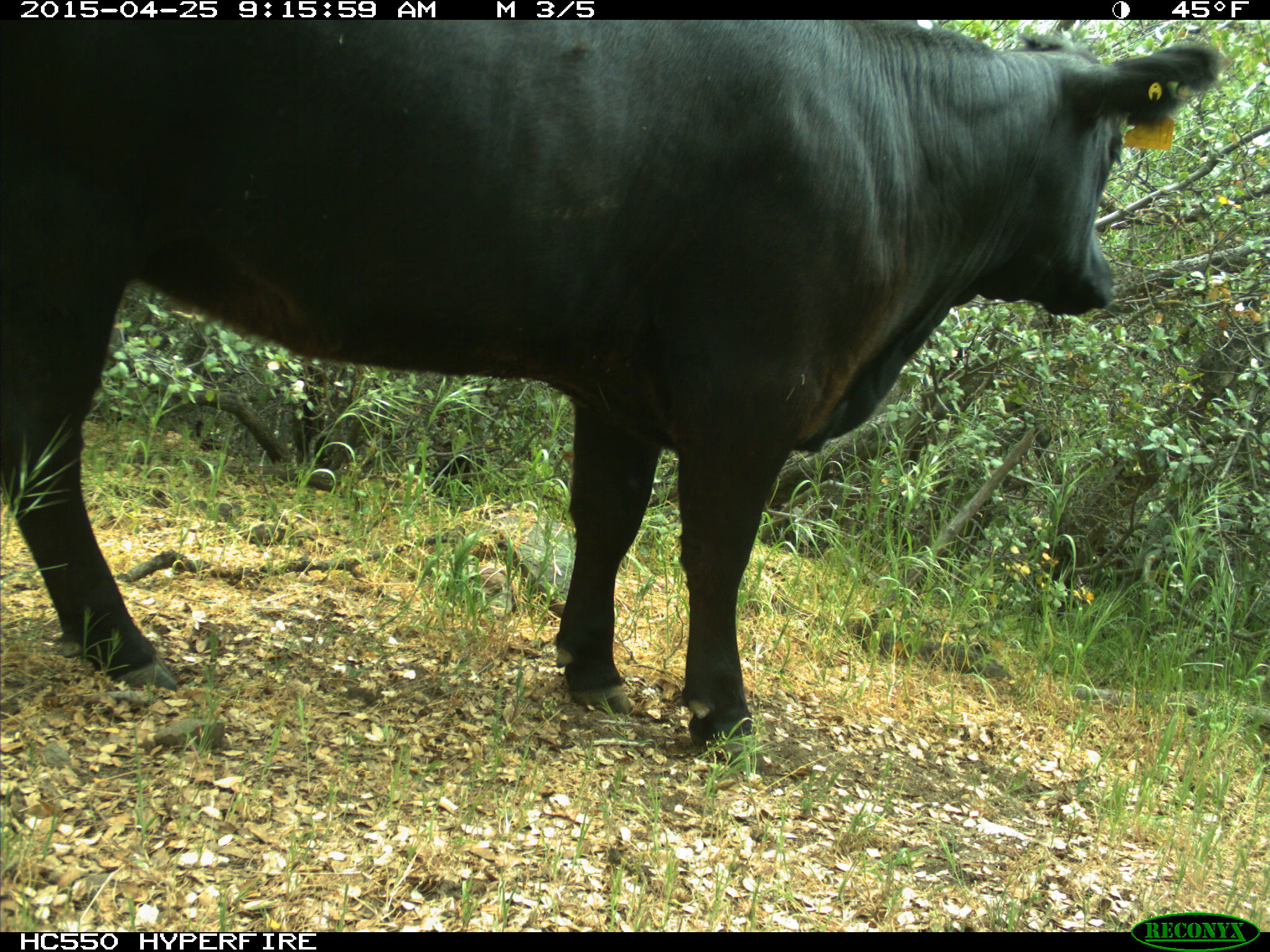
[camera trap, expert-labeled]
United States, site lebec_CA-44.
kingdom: Animalia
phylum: Chordata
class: Mammalia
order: Artiodactyla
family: Suidae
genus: Sus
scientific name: Sus scrofa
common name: wild boar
Sus scrofa (wild boar).